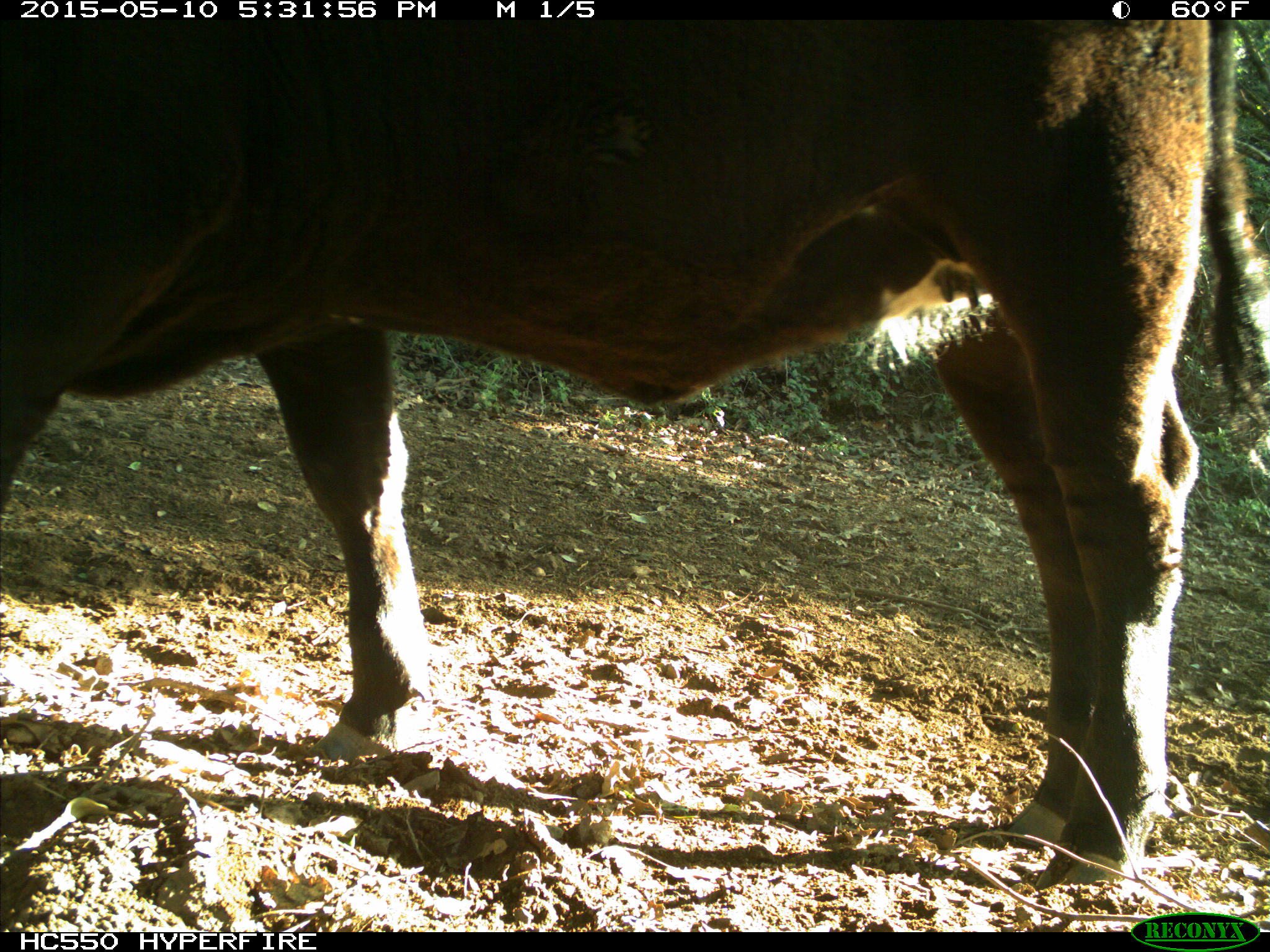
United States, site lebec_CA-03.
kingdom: Animalia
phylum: Chordata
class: Mammalia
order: Artiodactyla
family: Bovidae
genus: Bos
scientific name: Bos taurus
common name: domestic cow